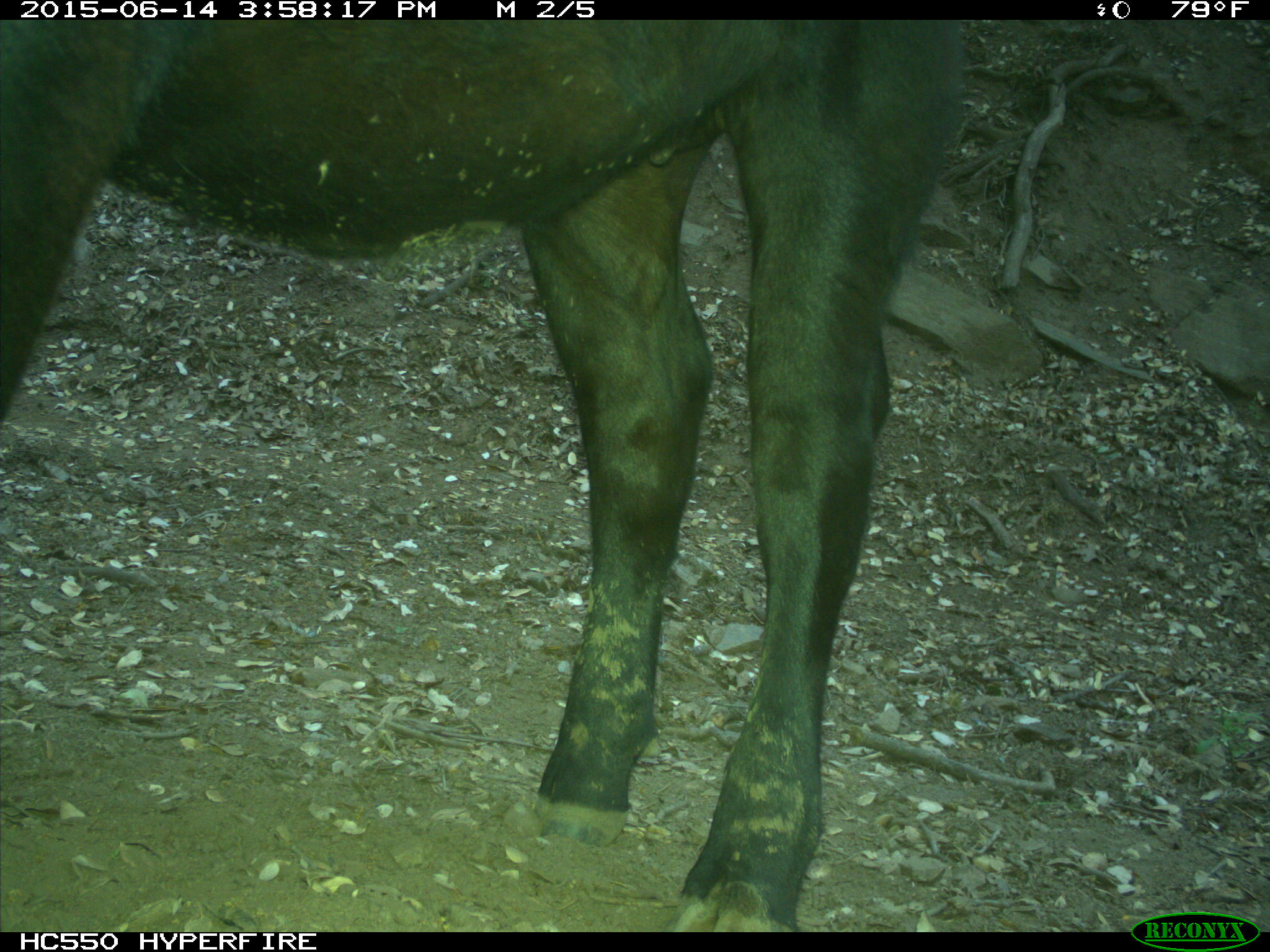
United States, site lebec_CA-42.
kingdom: Animalia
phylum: Chordata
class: Mammalia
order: Artiodactyla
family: Bovidae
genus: Bos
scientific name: Bos taurus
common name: domestic cow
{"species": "Bos taurus (domestic cow)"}